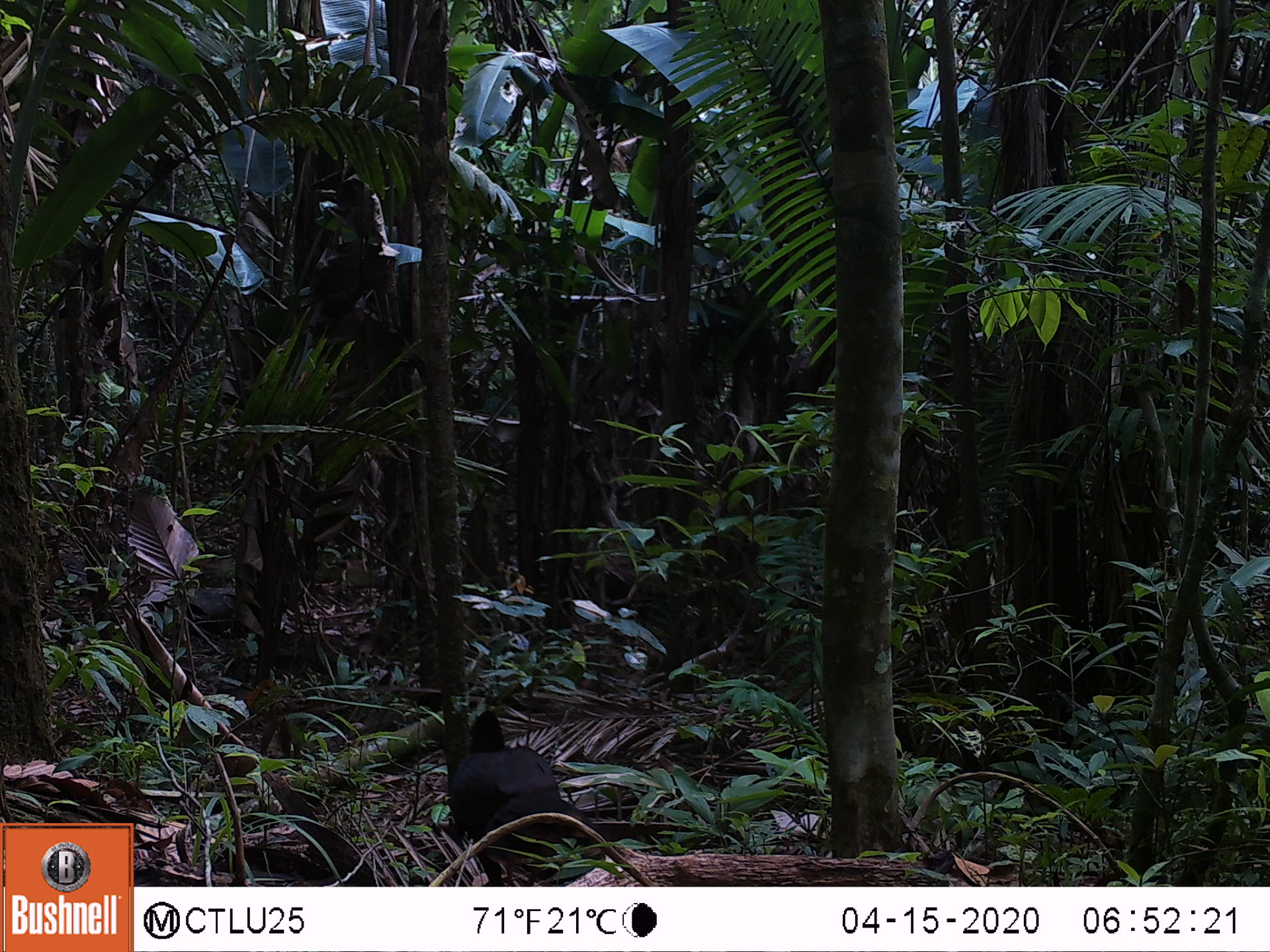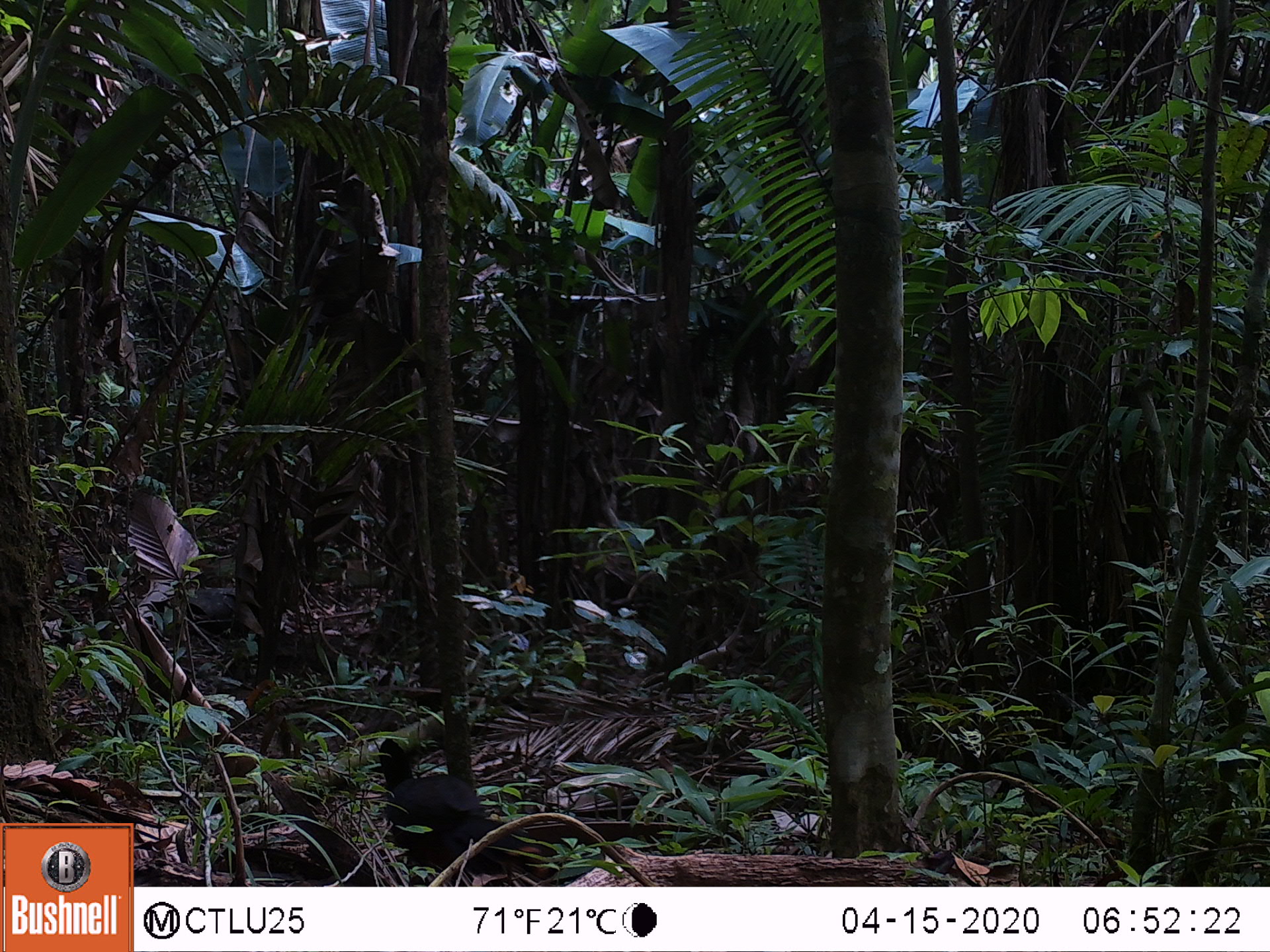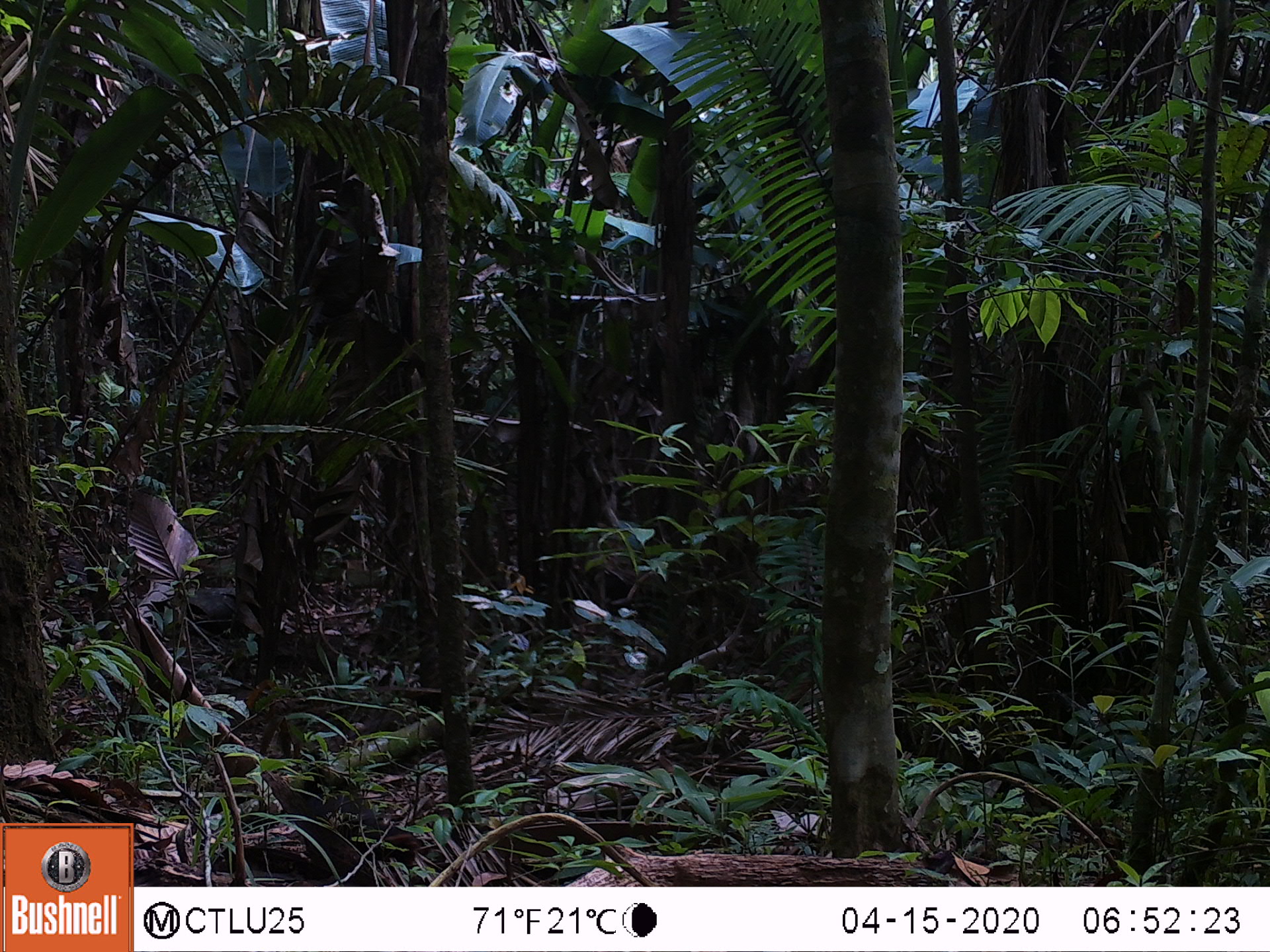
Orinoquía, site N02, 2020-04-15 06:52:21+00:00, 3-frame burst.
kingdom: Animalia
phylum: Chordata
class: Aves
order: Galliformes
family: Cracidae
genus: Mitu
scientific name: Mitu salvini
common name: salvin's currasow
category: salvins curassow